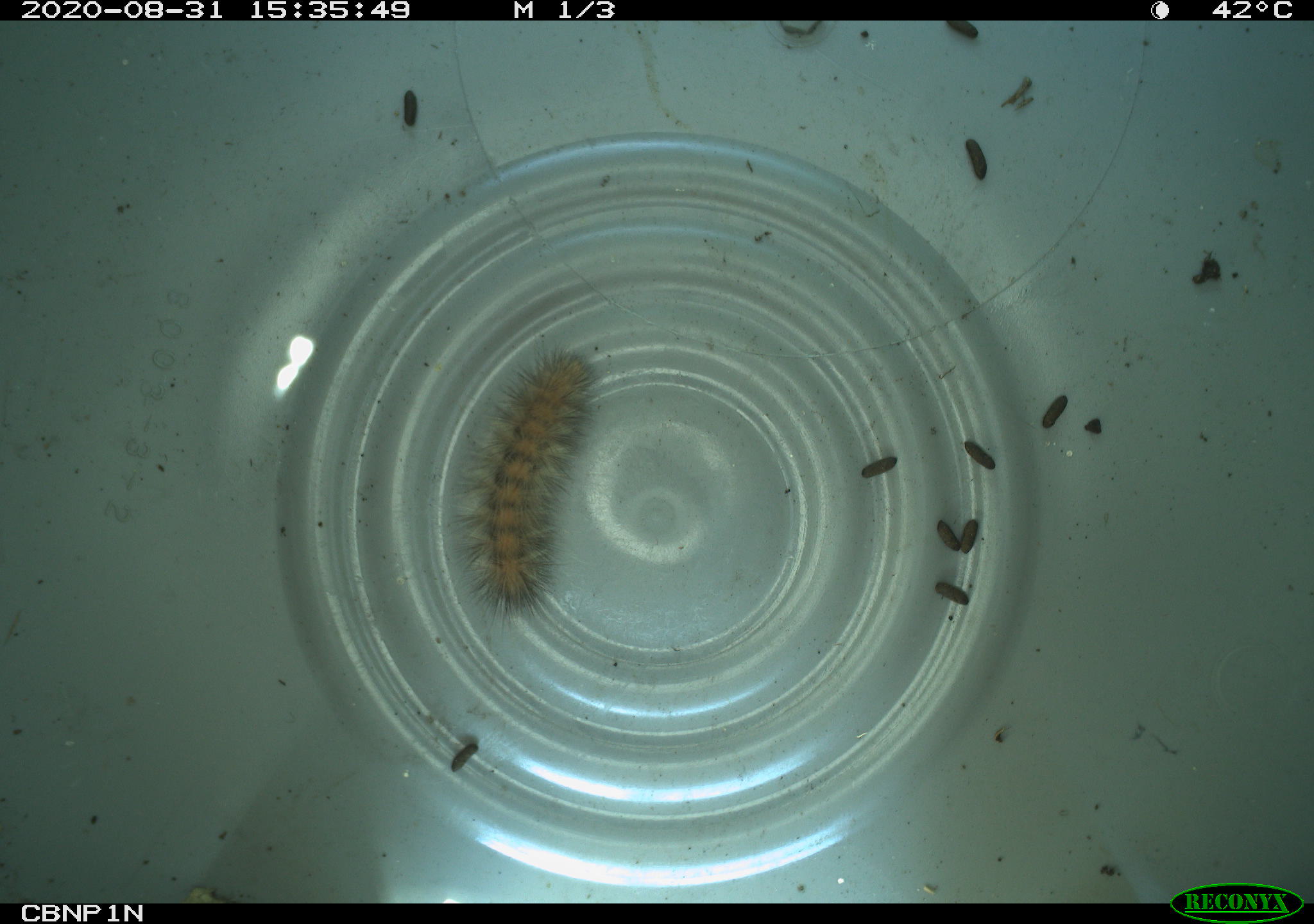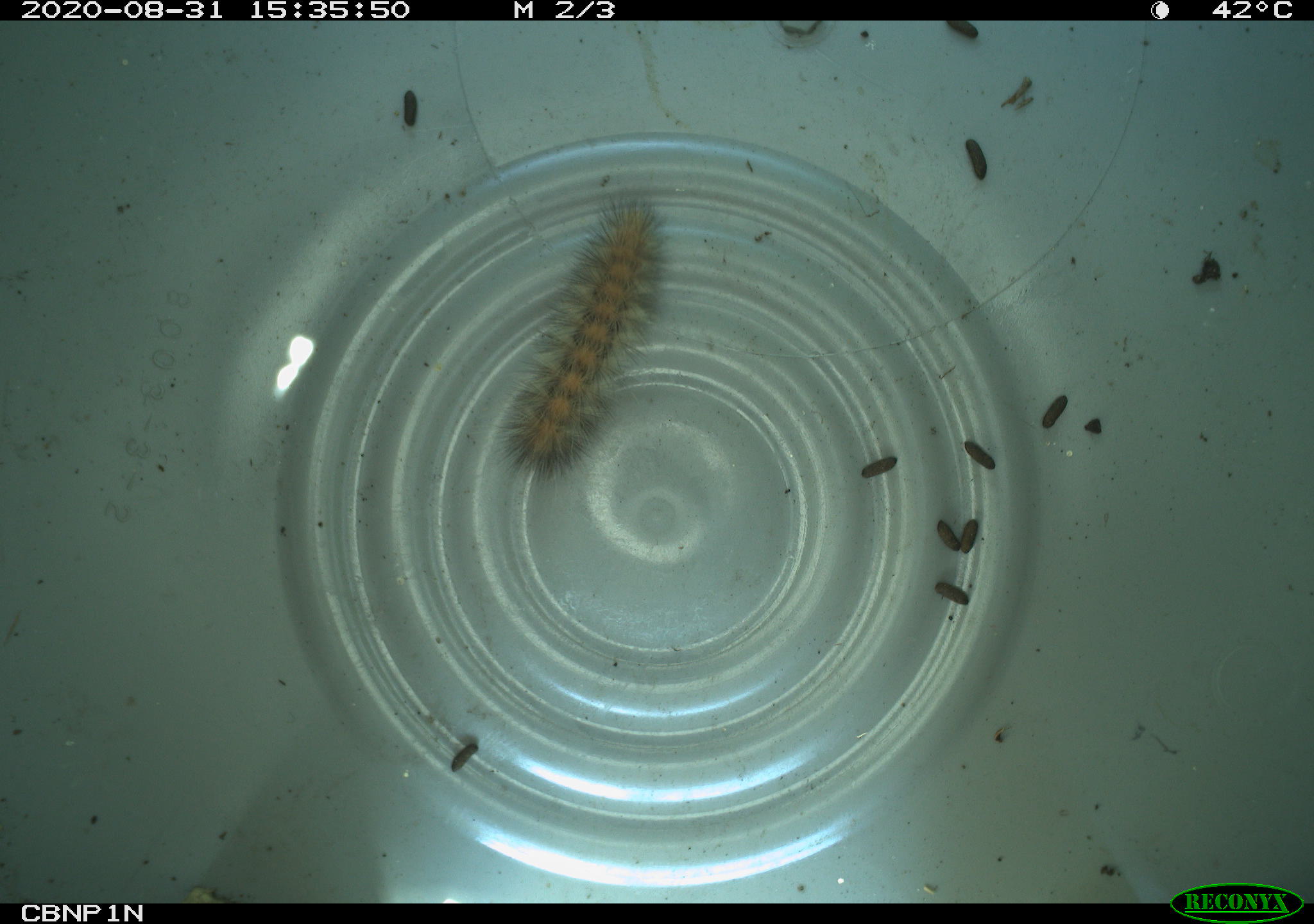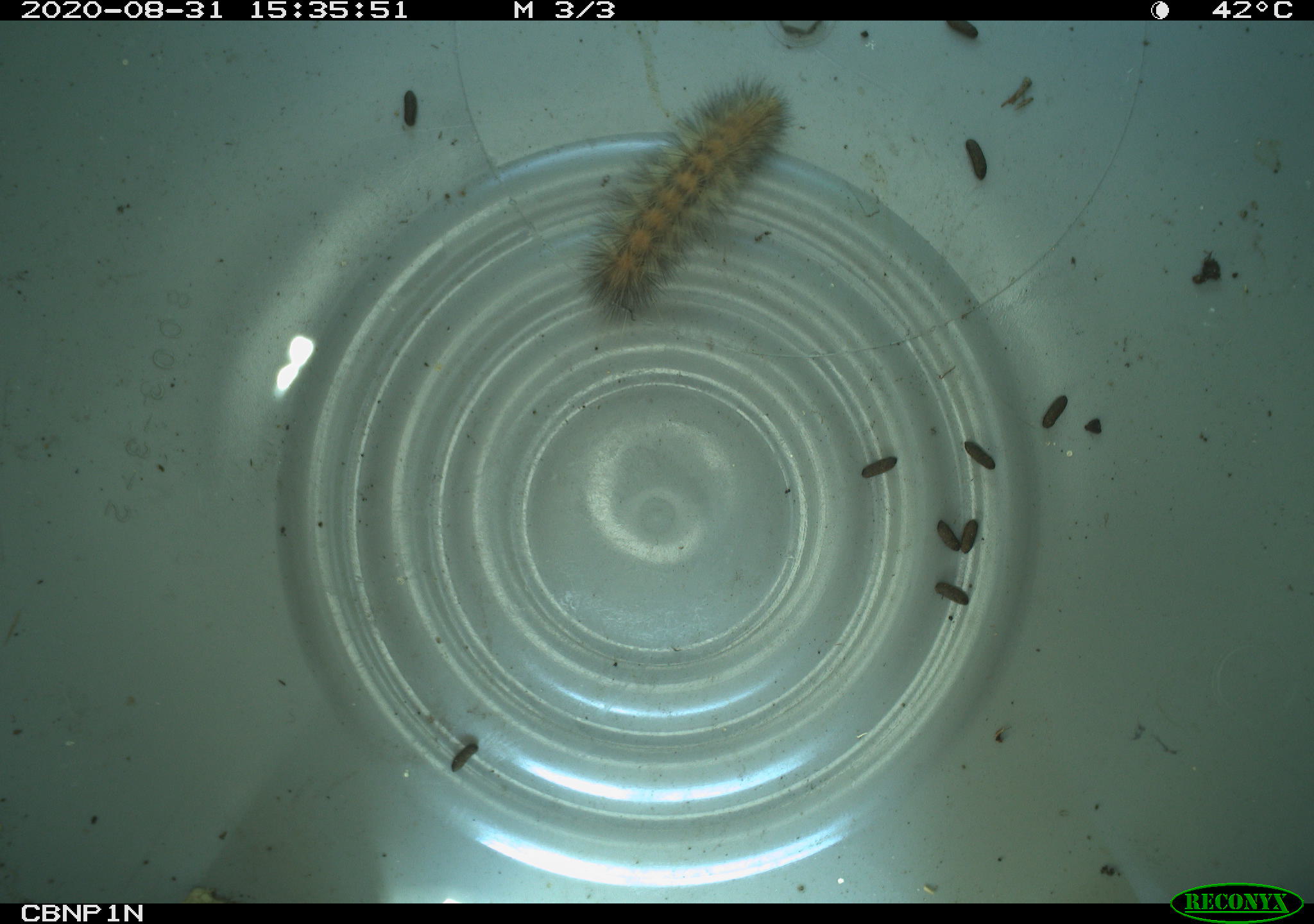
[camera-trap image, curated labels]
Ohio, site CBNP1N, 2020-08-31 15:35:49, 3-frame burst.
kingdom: Animalia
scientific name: Animalia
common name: animal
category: invertebrate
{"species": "invertebrate (animal) (Animalia)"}